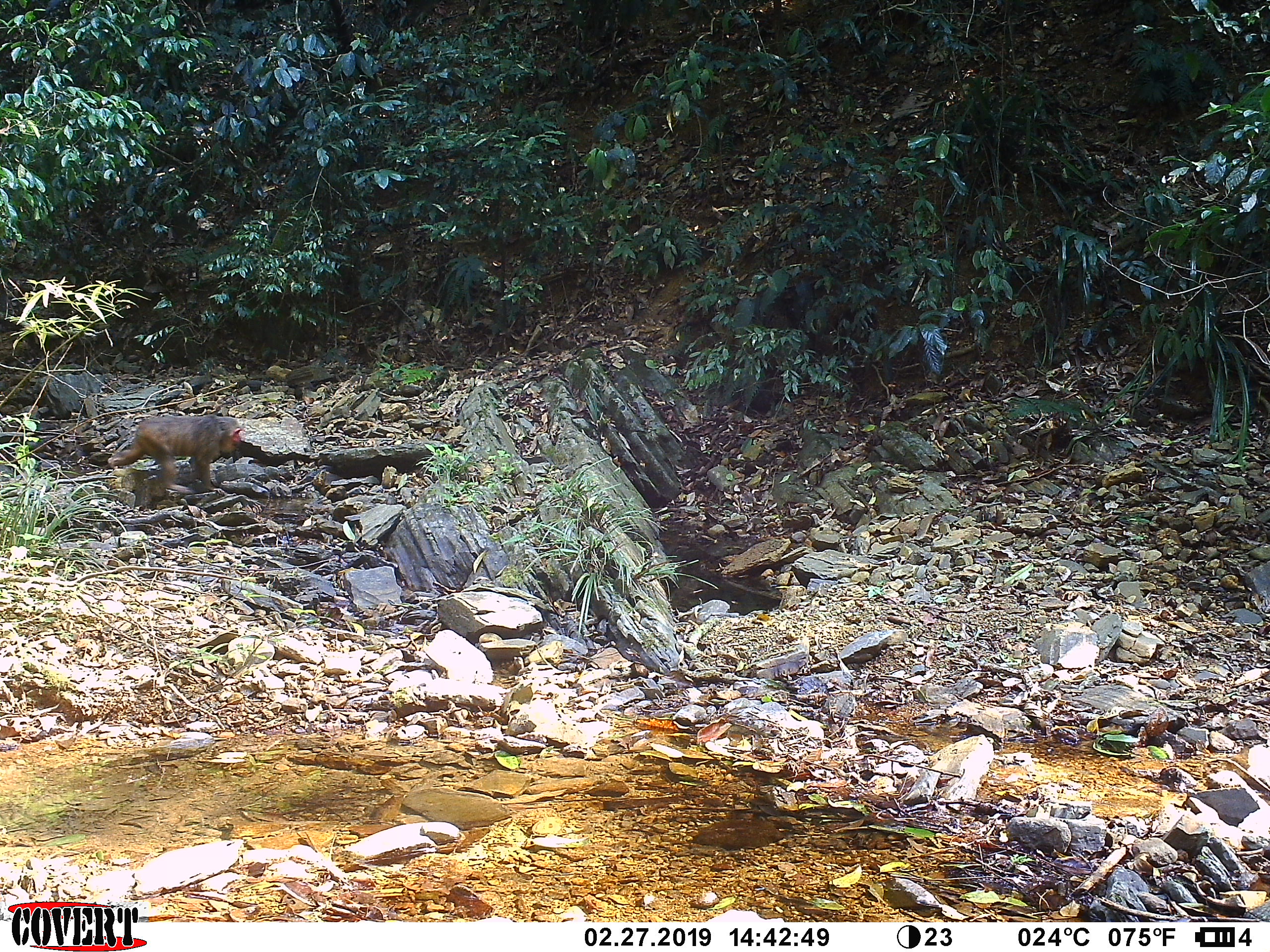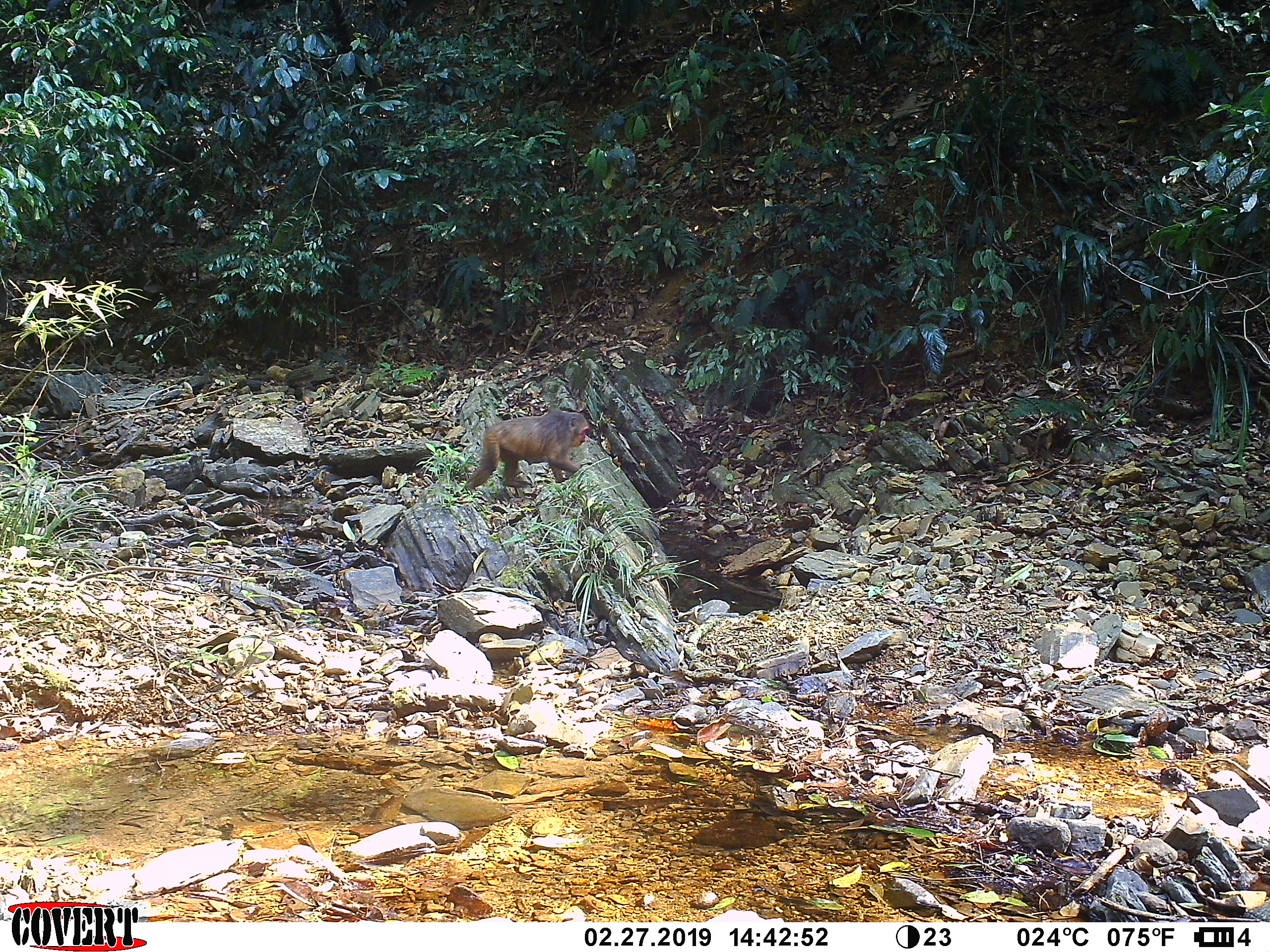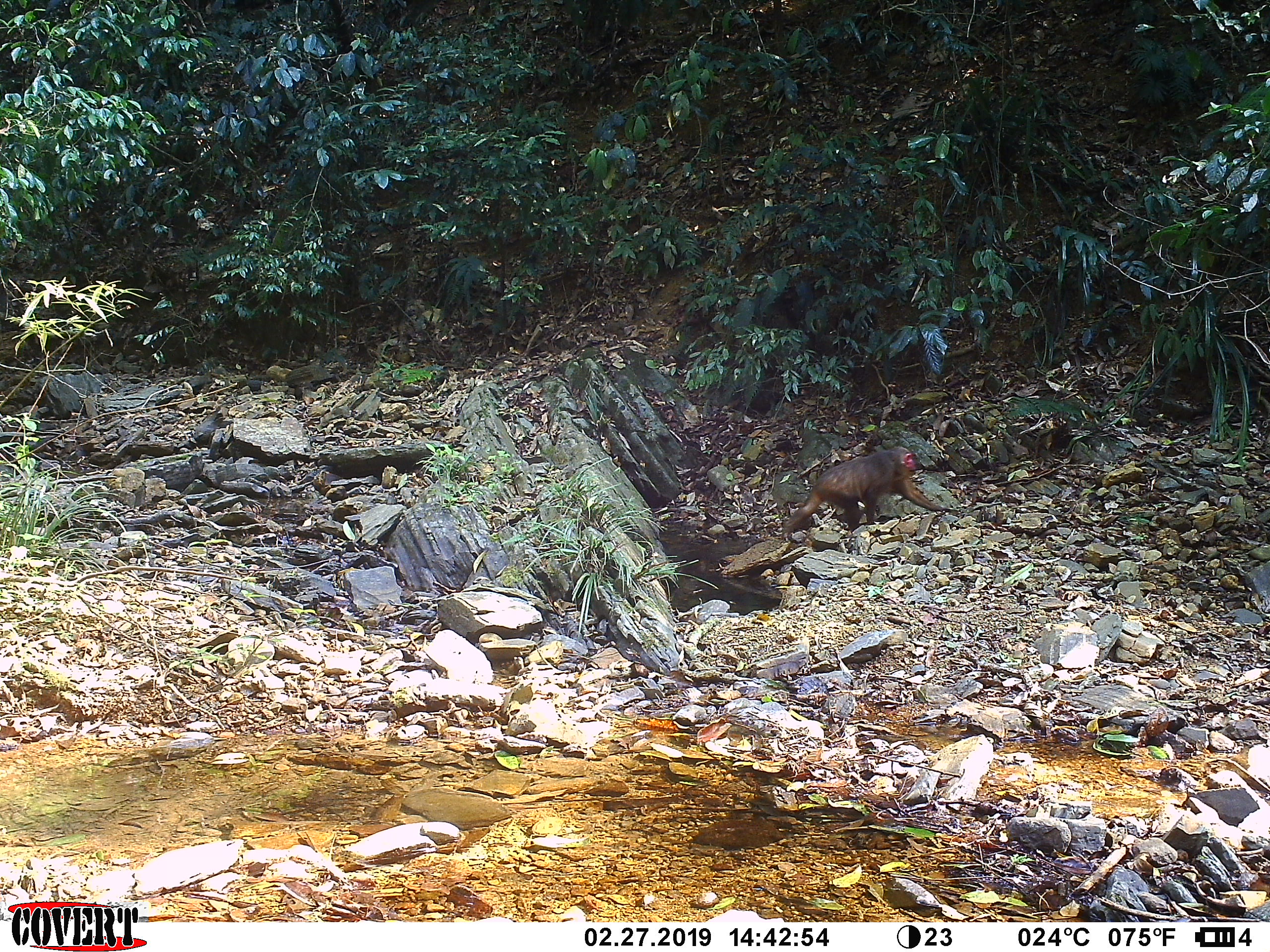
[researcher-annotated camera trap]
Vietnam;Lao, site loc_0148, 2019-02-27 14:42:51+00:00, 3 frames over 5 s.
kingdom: Animalia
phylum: Chordata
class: Mammalia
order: Primates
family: Cercopithecidae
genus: Macaca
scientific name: Macaca arctoides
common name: stump-tailed macaque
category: stump tailed macaque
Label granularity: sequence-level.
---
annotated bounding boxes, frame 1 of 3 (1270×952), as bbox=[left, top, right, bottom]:
stump tailed macaque: bbox=[108, 414, 243, 495]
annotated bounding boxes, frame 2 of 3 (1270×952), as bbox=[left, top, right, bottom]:
stump tailed macaque: bbox=[462, 407, 590, 490]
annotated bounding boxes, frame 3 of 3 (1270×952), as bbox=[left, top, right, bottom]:
stump tailed macaque: bbox=[782, 446, 950, 536]